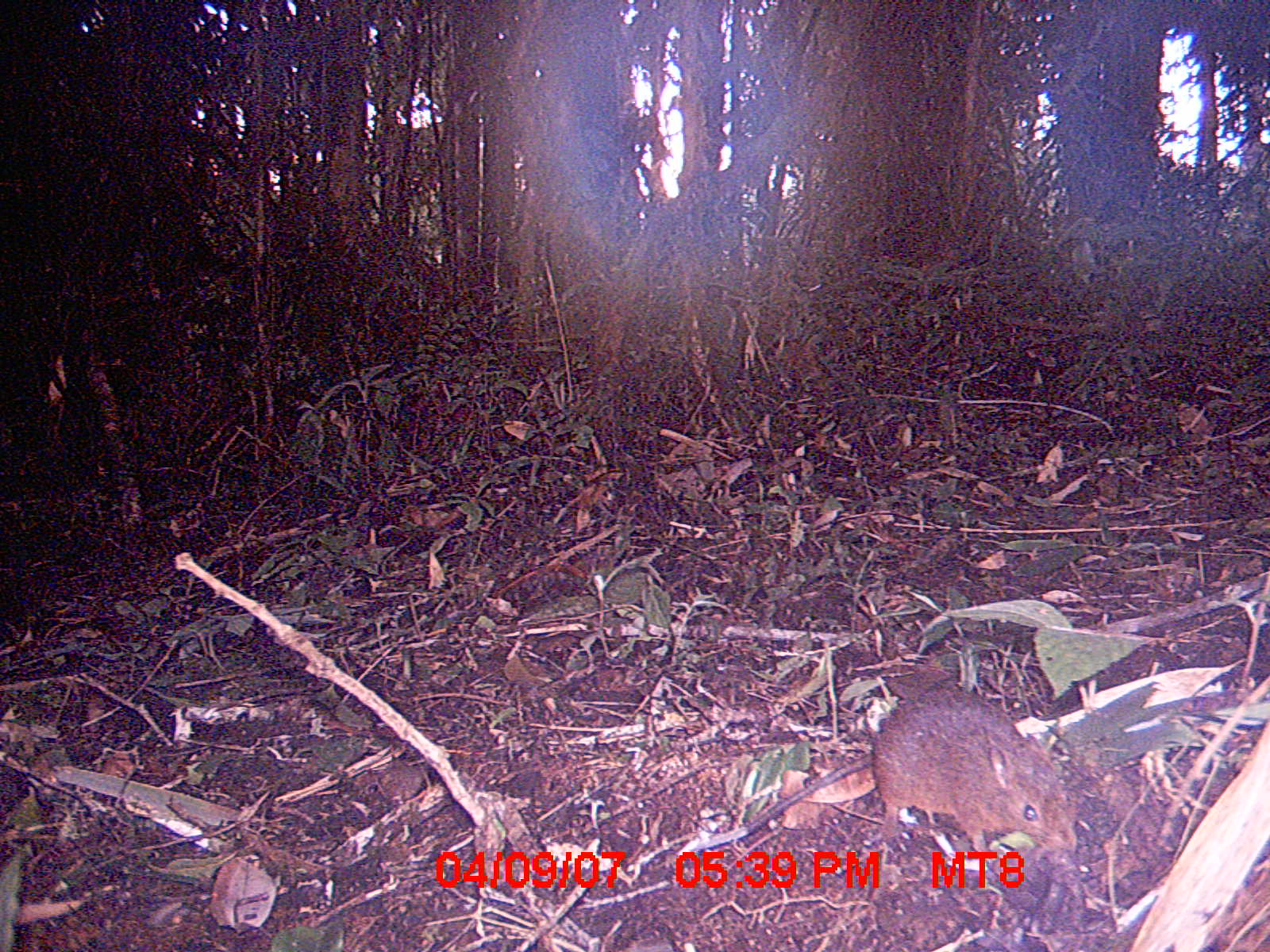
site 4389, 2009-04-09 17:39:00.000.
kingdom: Animalia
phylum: Chordata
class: Mammalia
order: Rodentia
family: Muridae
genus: Rattus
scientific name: Rattus rattus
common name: black rat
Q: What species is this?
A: Rattus rattus (black rat).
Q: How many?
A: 1.